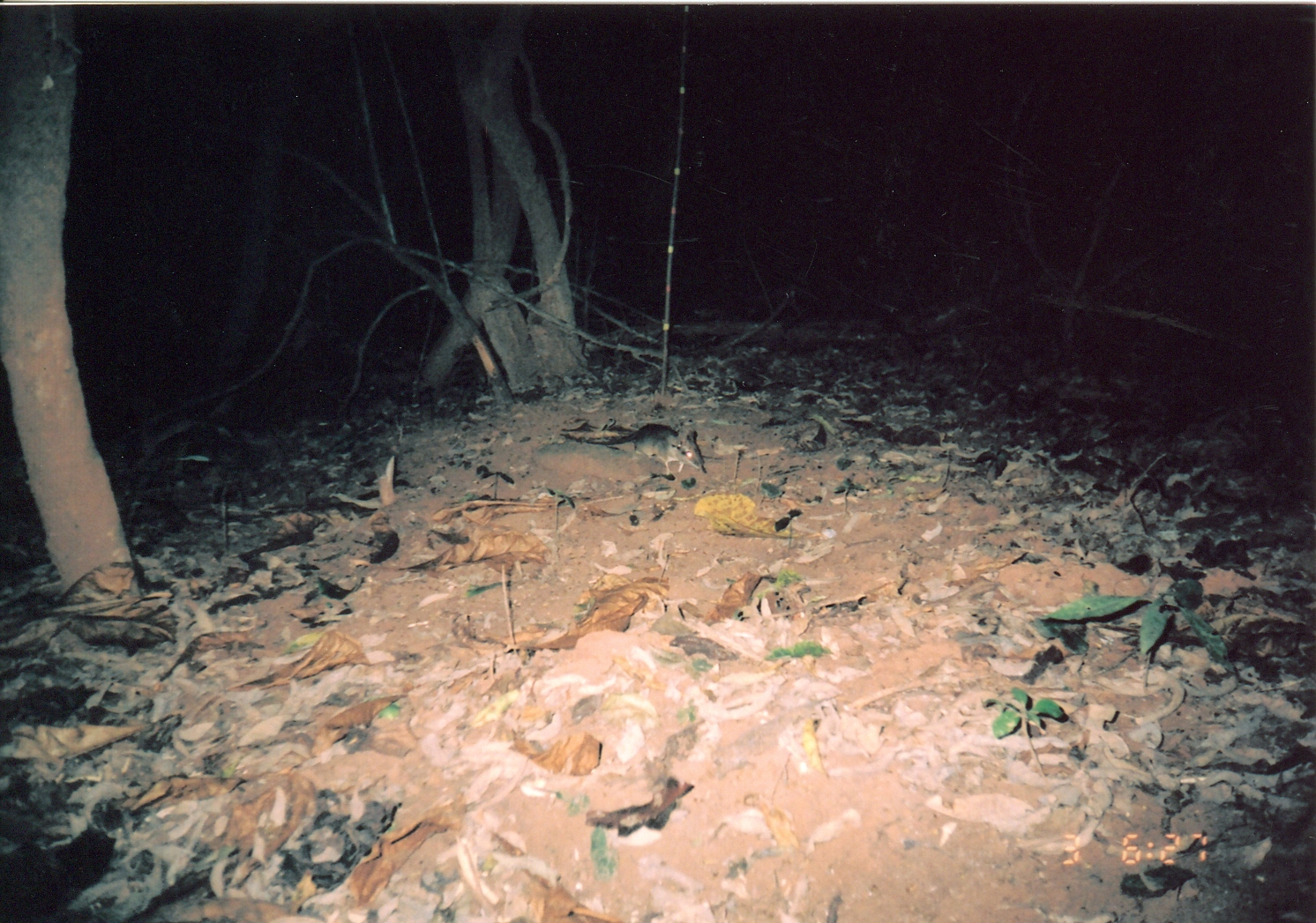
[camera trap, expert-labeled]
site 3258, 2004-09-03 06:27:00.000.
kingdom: Animalia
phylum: Chordata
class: Mammalia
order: Macroscelidea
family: Macroscelididae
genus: Petrodromus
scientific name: Petrodromus tetradactylus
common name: four-toed sengi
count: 1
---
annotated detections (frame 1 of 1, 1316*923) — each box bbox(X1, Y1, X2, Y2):
petrodromus tetradactylus: bbox(559, 423, 707, 475)